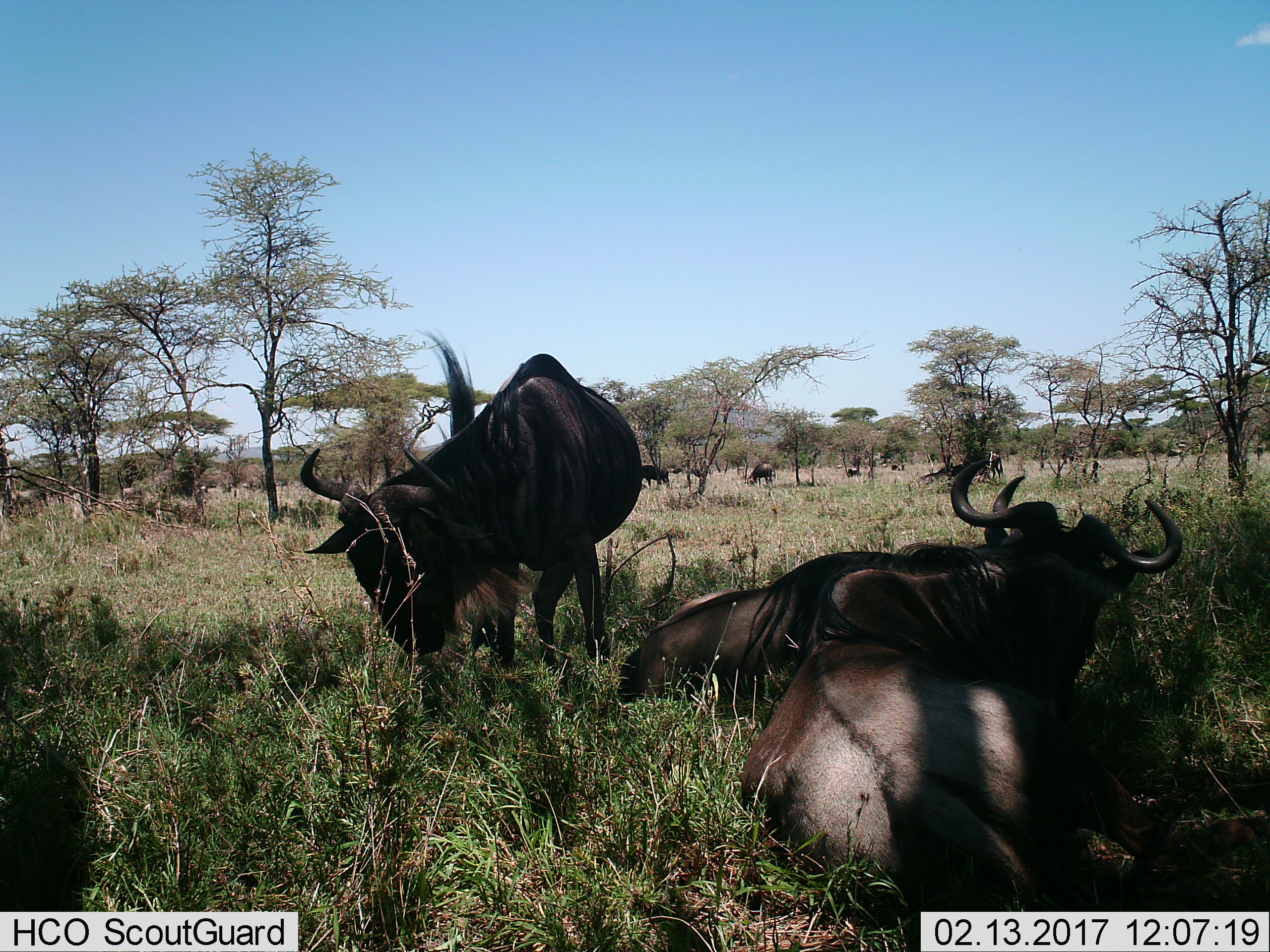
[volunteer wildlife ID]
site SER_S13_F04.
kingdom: Animalia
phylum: Chordata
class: Mammalia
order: Artiodactyla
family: Bovidae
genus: Connochaetes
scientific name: Connochaetes taurinus taurinus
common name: blue wildebeest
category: wildebeestblue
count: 7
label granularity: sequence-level